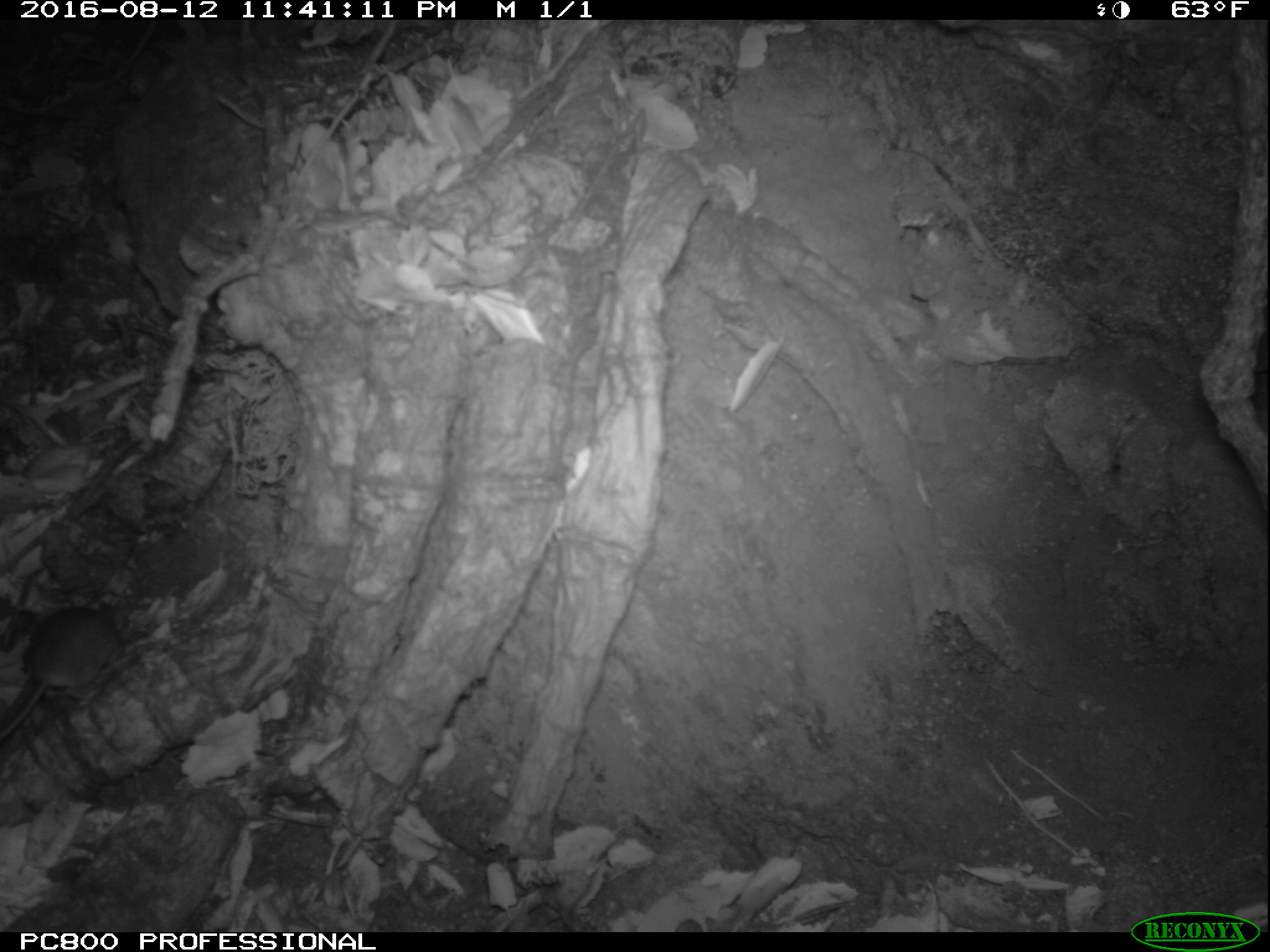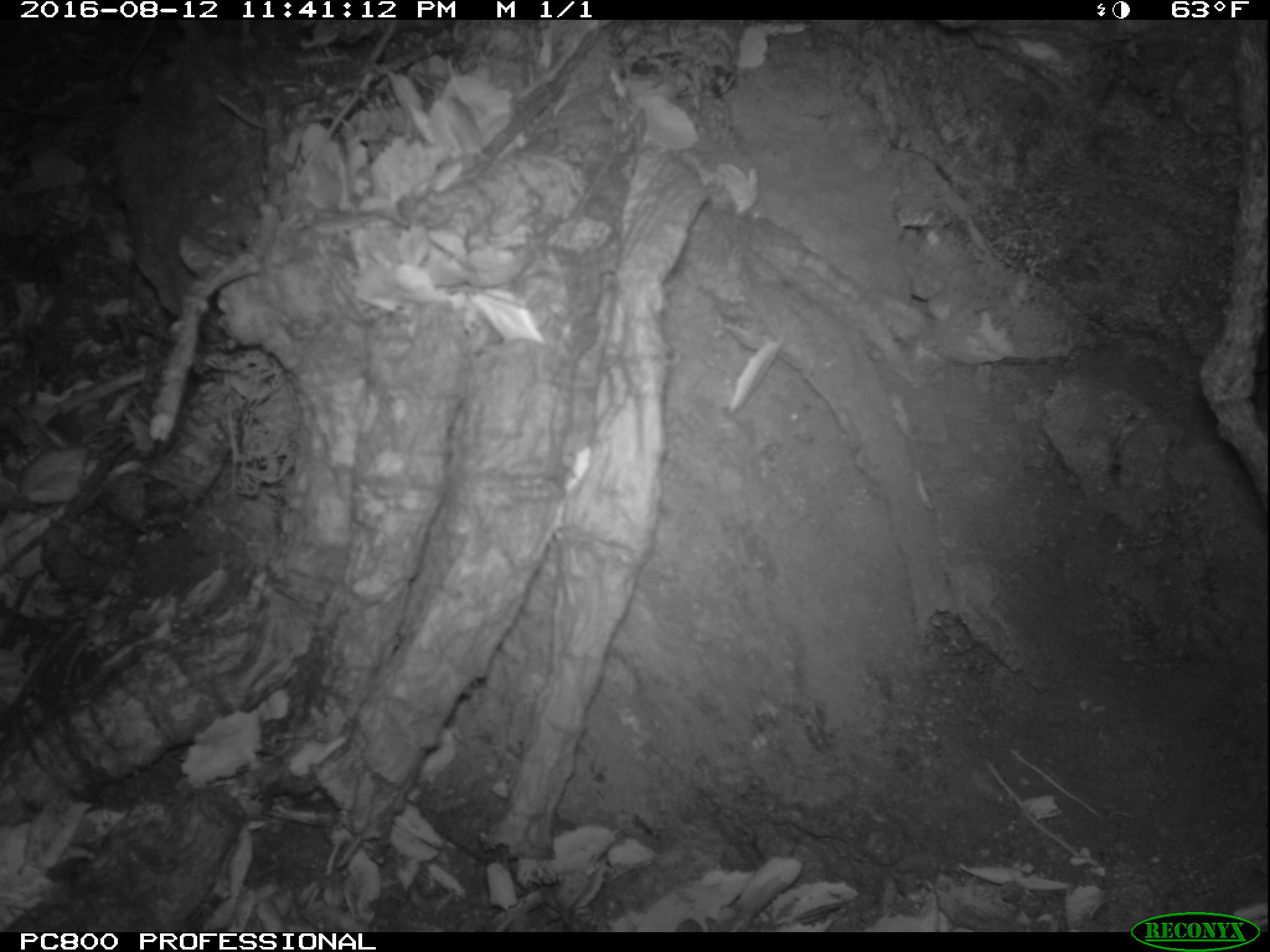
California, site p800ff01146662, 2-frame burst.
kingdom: Animalia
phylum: Chordata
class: Mammalia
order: Rodentia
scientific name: Rodentia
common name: rodent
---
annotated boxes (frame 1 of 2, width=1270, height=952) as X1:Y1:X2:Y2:
rodent: 1:598:118:739